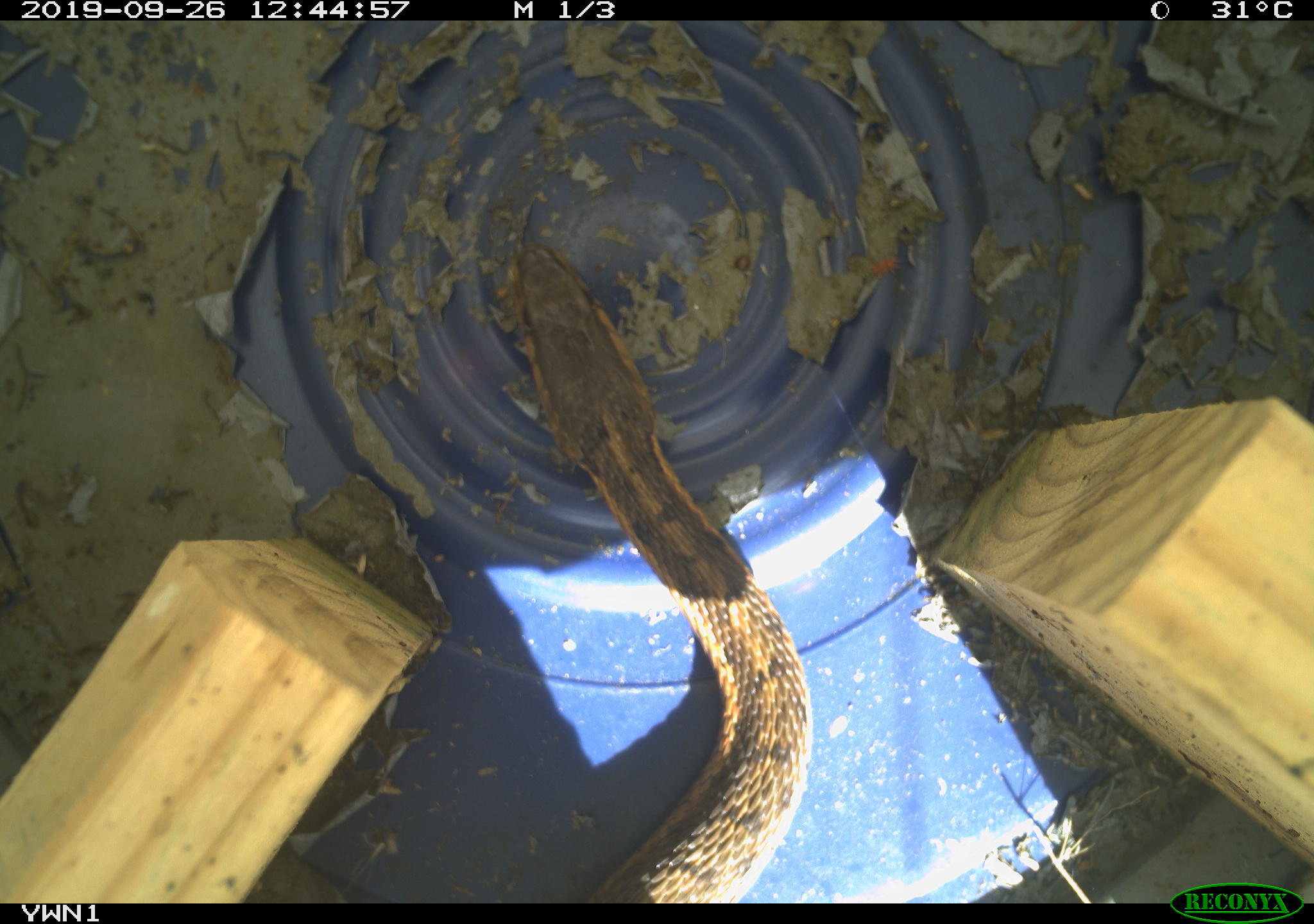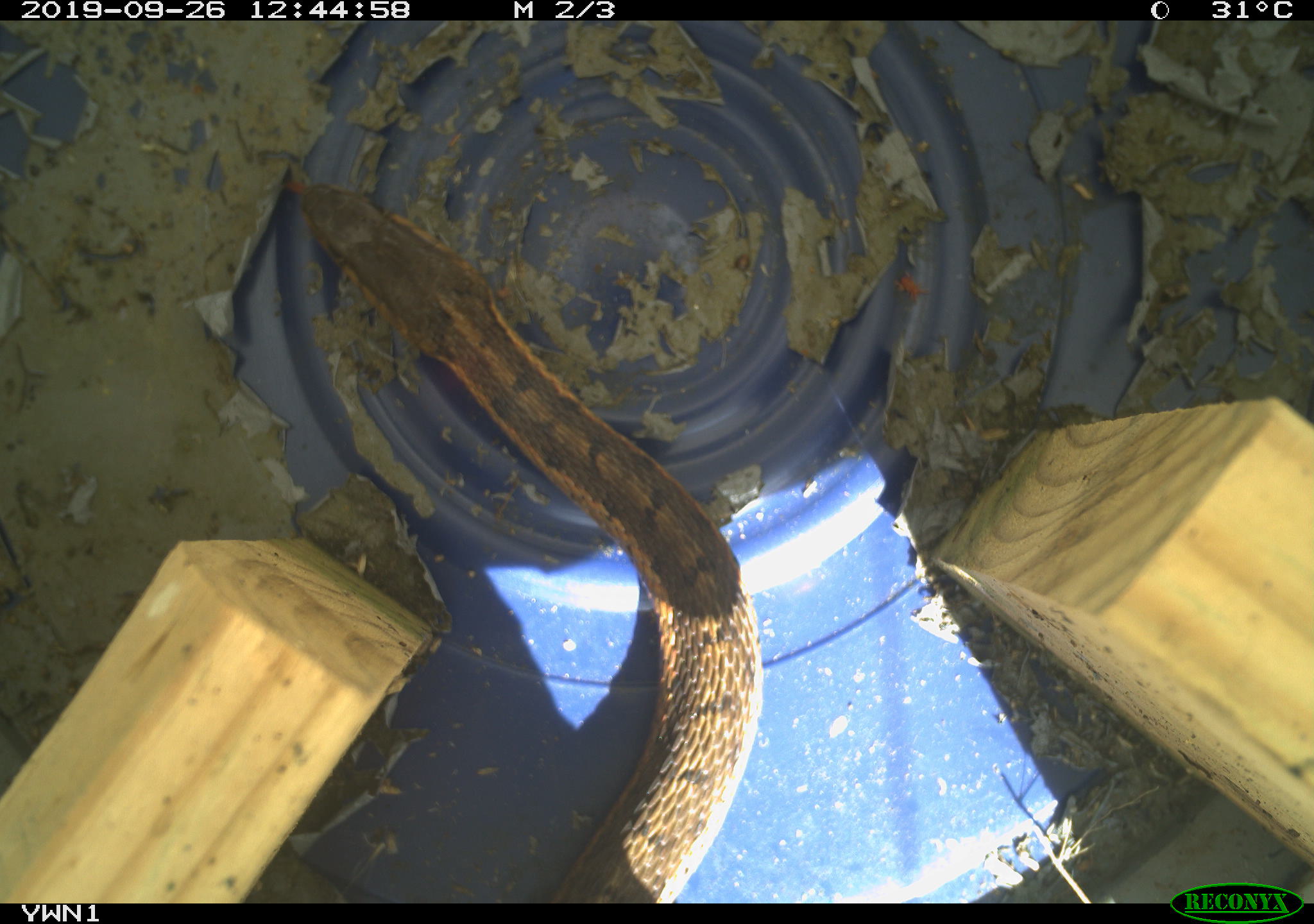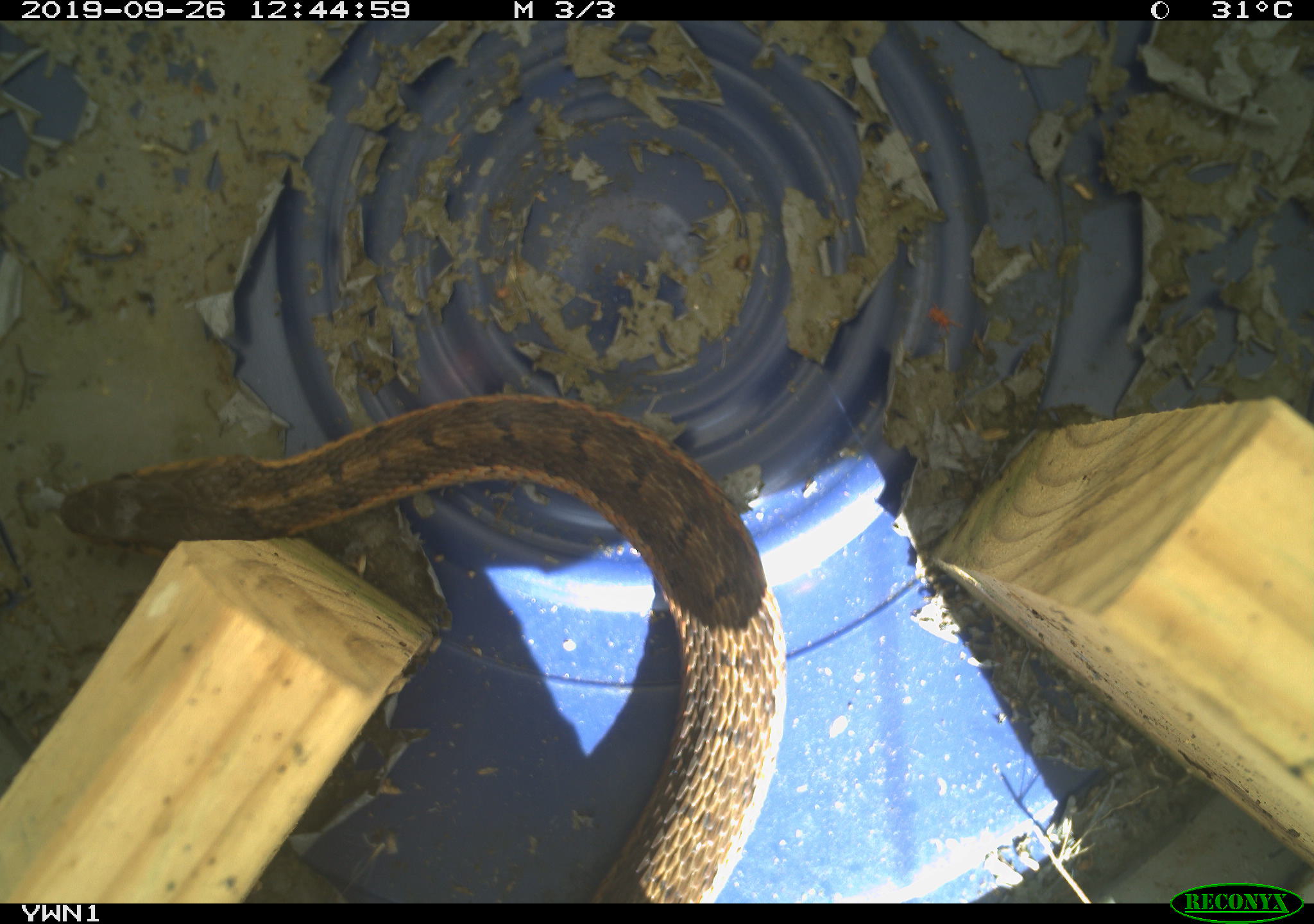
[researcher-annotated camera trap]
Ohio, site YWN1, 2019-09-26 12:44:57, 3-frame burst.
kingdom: Animalia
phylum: Chordata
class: Reptilia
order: Squamata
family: Colubridae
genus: Thamnophis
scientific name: Thamnophis sirtalis sirtalis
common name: eastern gartersnake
Eastern gartersnake (Thamnophis sirtalis sirtalis).